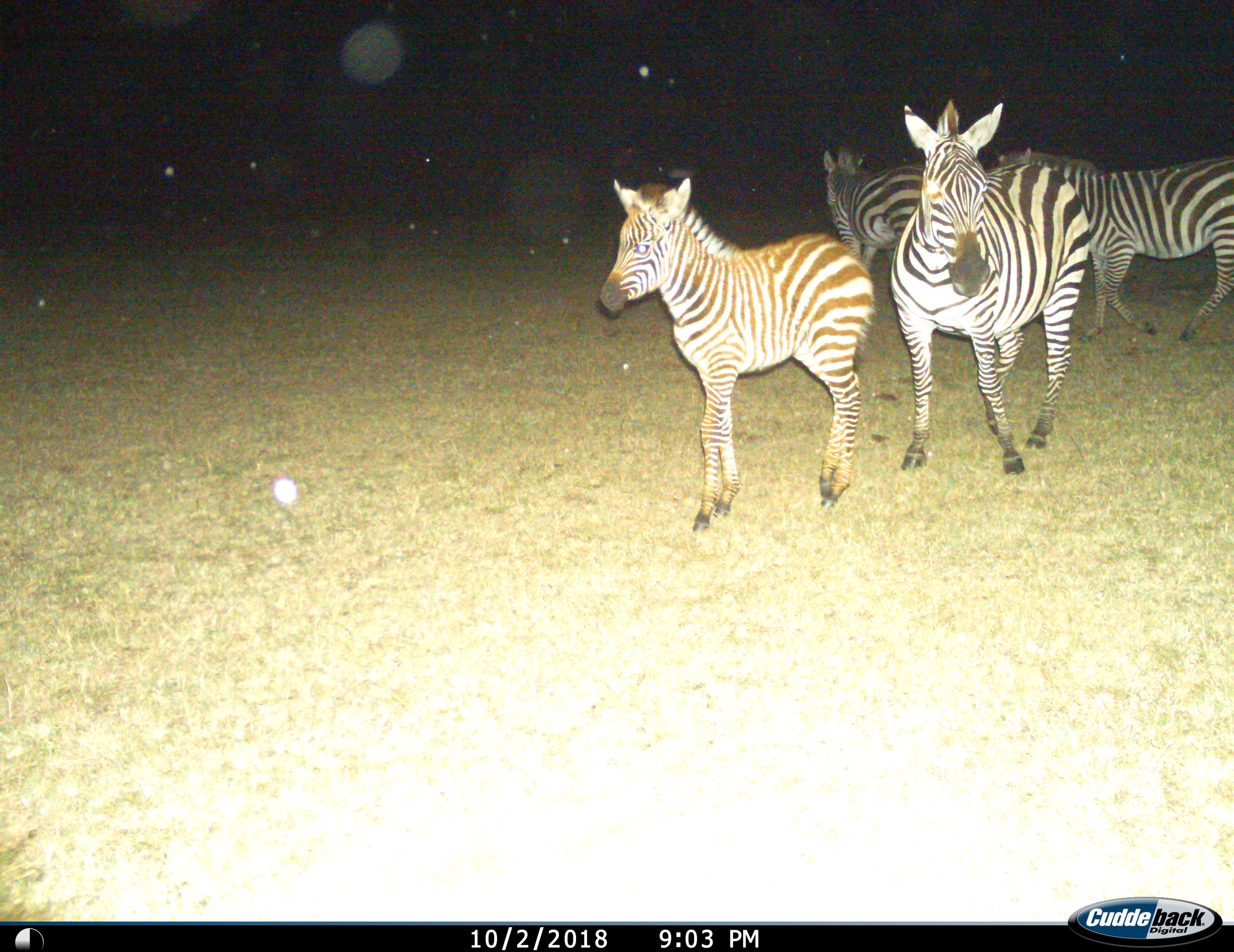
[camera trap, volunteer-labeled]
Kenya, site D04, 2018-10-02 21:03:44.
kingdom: Animalia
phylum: Chordata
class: Mammalia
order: Perissodactyla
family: Equidae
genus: Equus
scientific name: Equus quagga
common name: plains zebra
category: zebra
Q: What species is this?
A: Zebra (plains zebra) (Equus quagga).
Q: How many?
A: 4.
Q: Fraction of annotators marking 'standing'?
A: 30%.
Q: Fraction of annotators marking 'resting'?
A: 0%.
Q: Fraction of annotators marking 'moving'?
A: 80%.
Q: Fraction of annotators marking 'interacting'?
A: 10%.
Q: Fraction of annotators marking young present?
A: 90%.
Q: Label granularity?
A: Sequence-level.